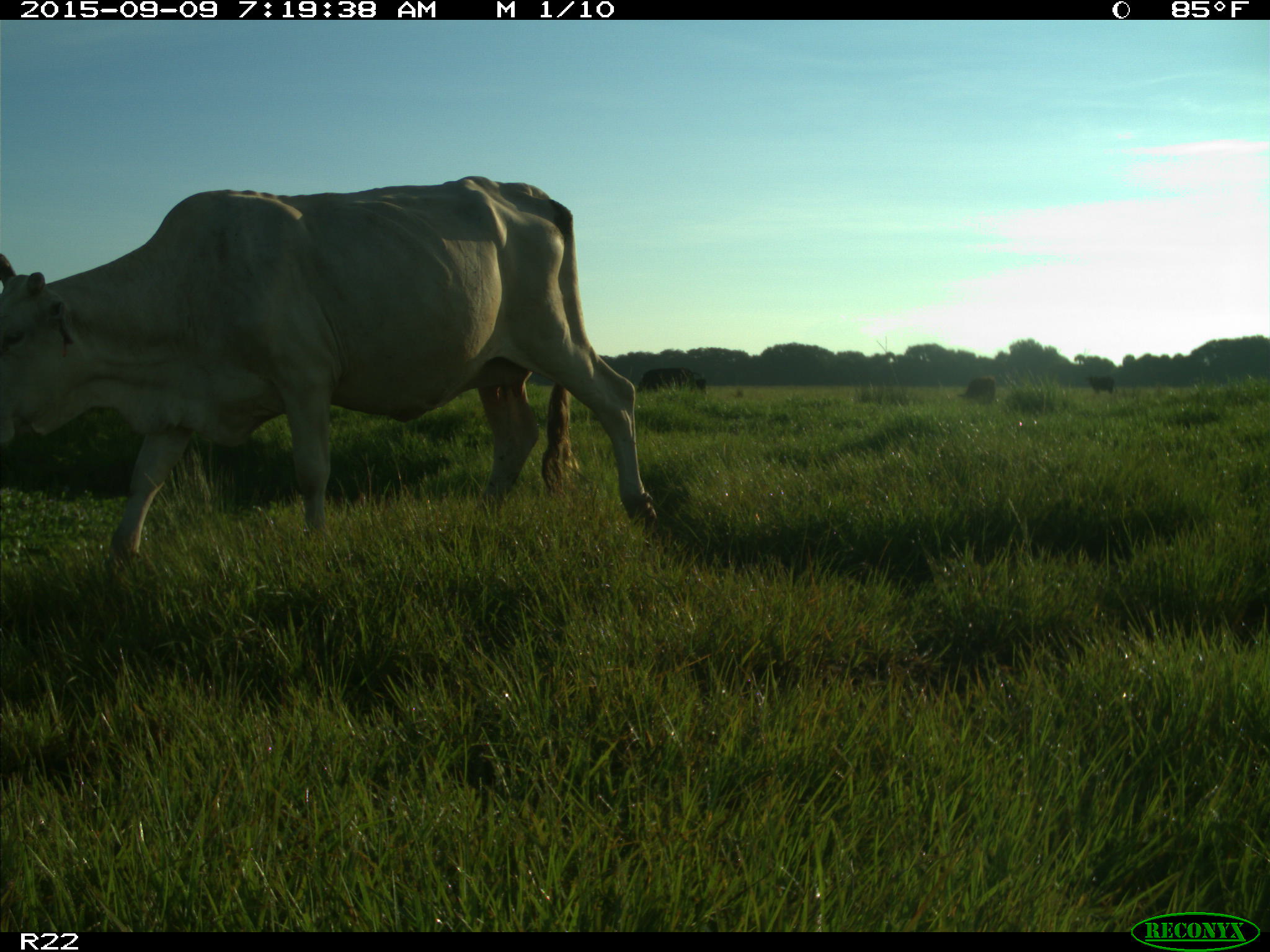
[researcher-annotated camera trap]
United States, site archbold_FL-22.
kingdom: Animalia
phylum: Chordata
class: Mammalia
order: Artiodactyla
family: Bovidae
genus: Bos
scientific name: Bos taurus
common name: domestic cow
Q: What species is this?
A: Bos taurus (domestic cow).